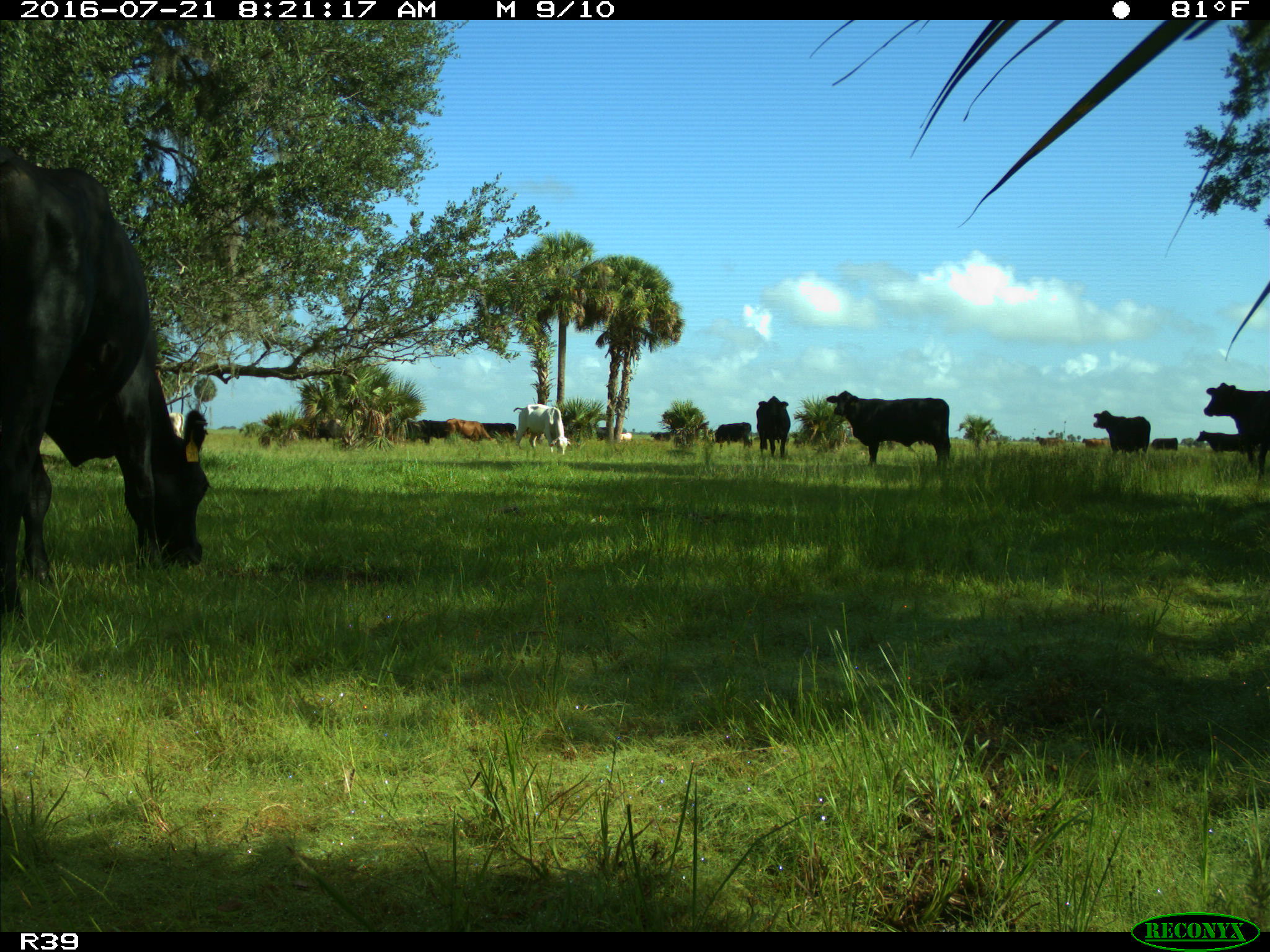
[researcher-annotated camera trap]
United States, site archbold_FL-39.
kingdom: Animalia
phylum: Chordata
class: Mammalia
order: Artiodactyla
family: Bovidae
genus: Bos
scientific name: Bos taurus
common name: domestic cow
Bos taurus (domestic cow).